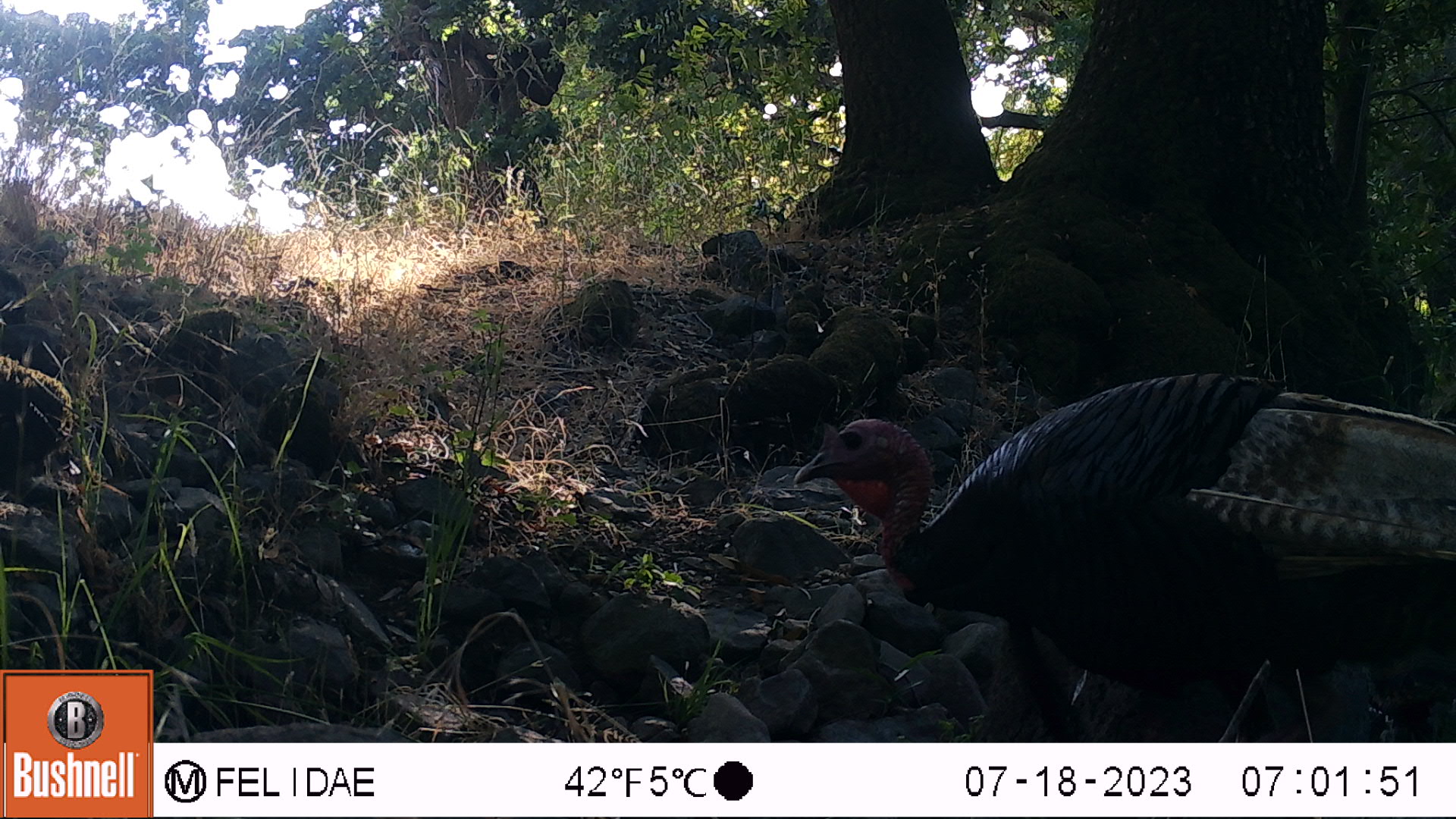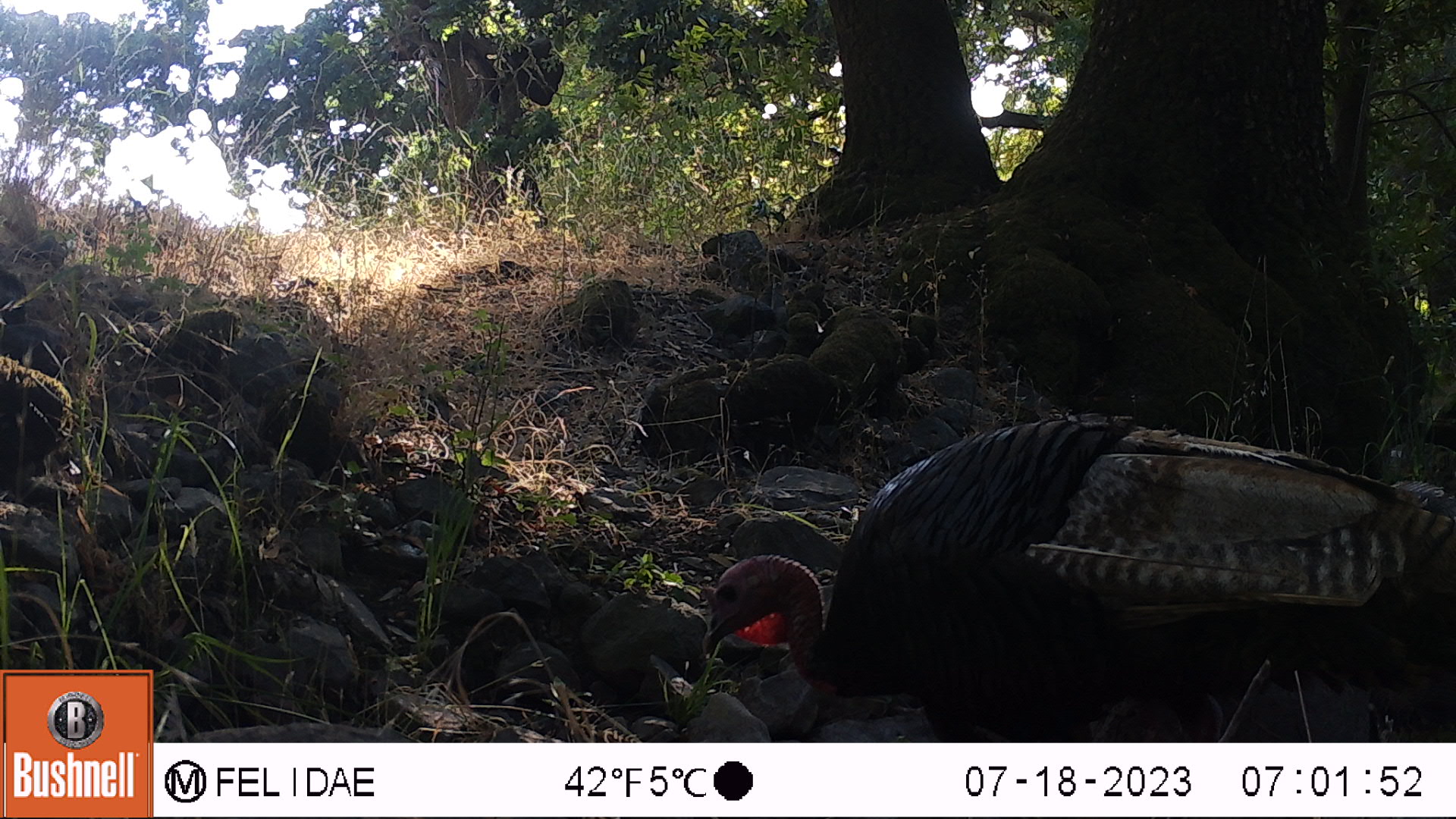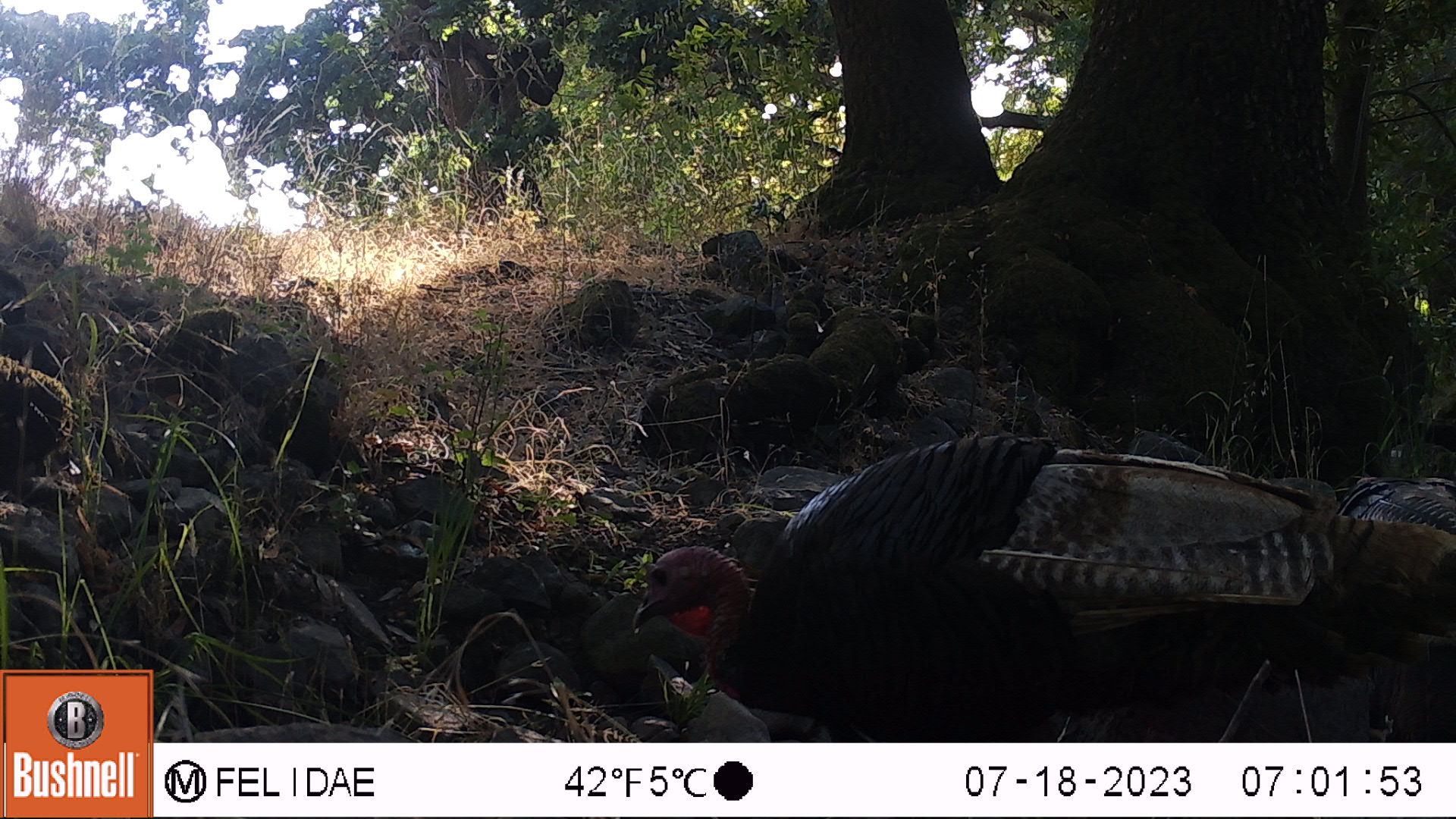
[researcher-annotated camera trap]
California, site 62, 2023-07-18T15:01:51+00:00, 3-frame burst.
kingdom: Animalia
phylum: Chordata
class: Aves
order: Galliformes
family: Phasianidae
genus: Meleagris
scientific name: Meleagris gallopavo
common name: turkey